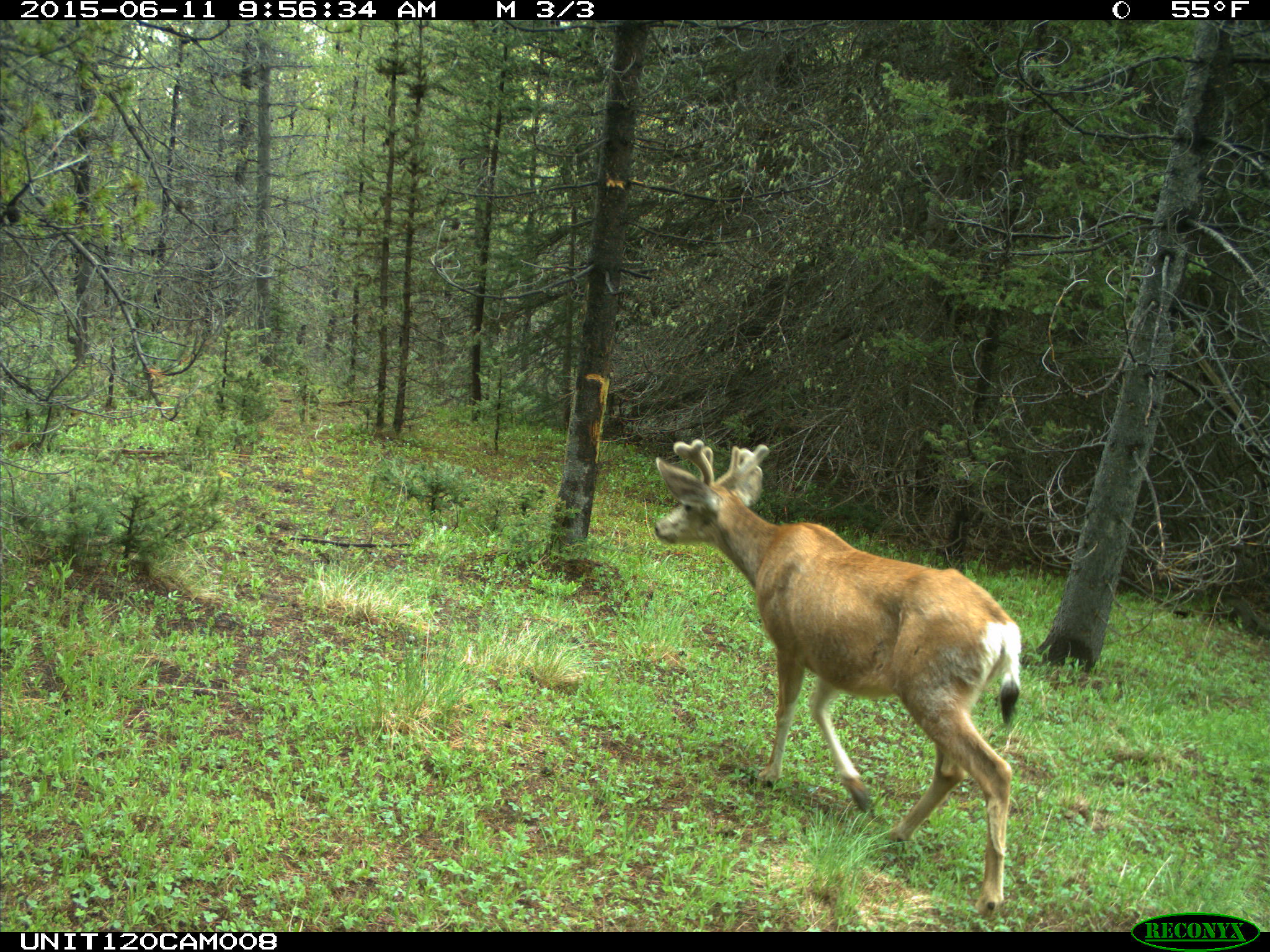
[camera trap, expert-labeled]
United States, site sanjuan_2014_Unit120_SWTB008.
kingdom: Animalia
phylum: Chordata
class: Mammalia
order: Artiodactyla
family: Cervidae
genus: Odocoileus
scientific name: Odocoileus hemionus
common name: mule deer